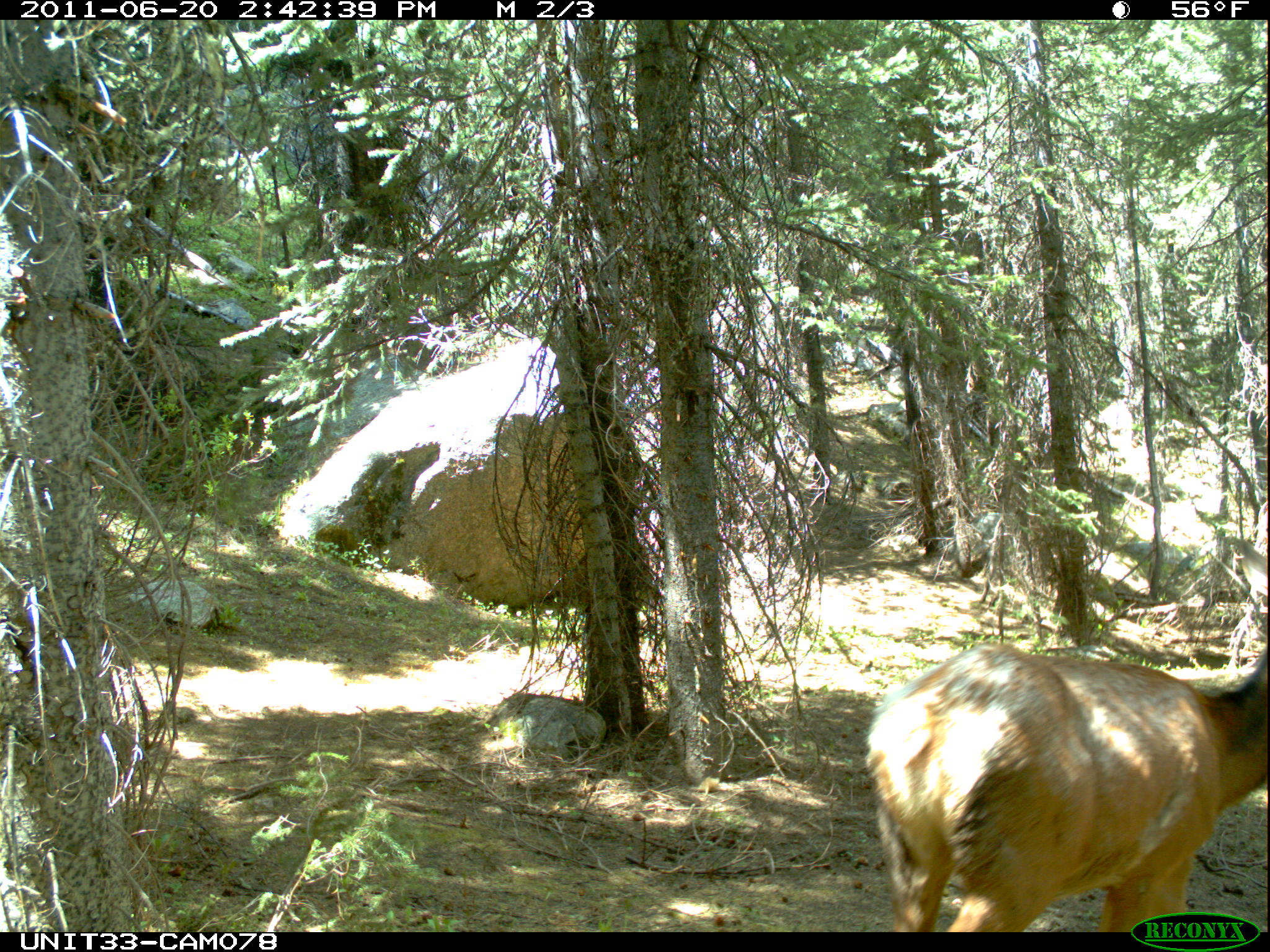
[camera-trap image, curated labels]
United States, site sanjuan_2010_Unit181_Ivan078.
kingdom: Animalia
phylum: Chordata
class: Mammalia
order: Artiodactyla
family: Cervidae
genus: Cervus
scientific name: Cervus elaphus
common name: red deer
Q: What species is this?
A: Cervus elaphus (red deer).